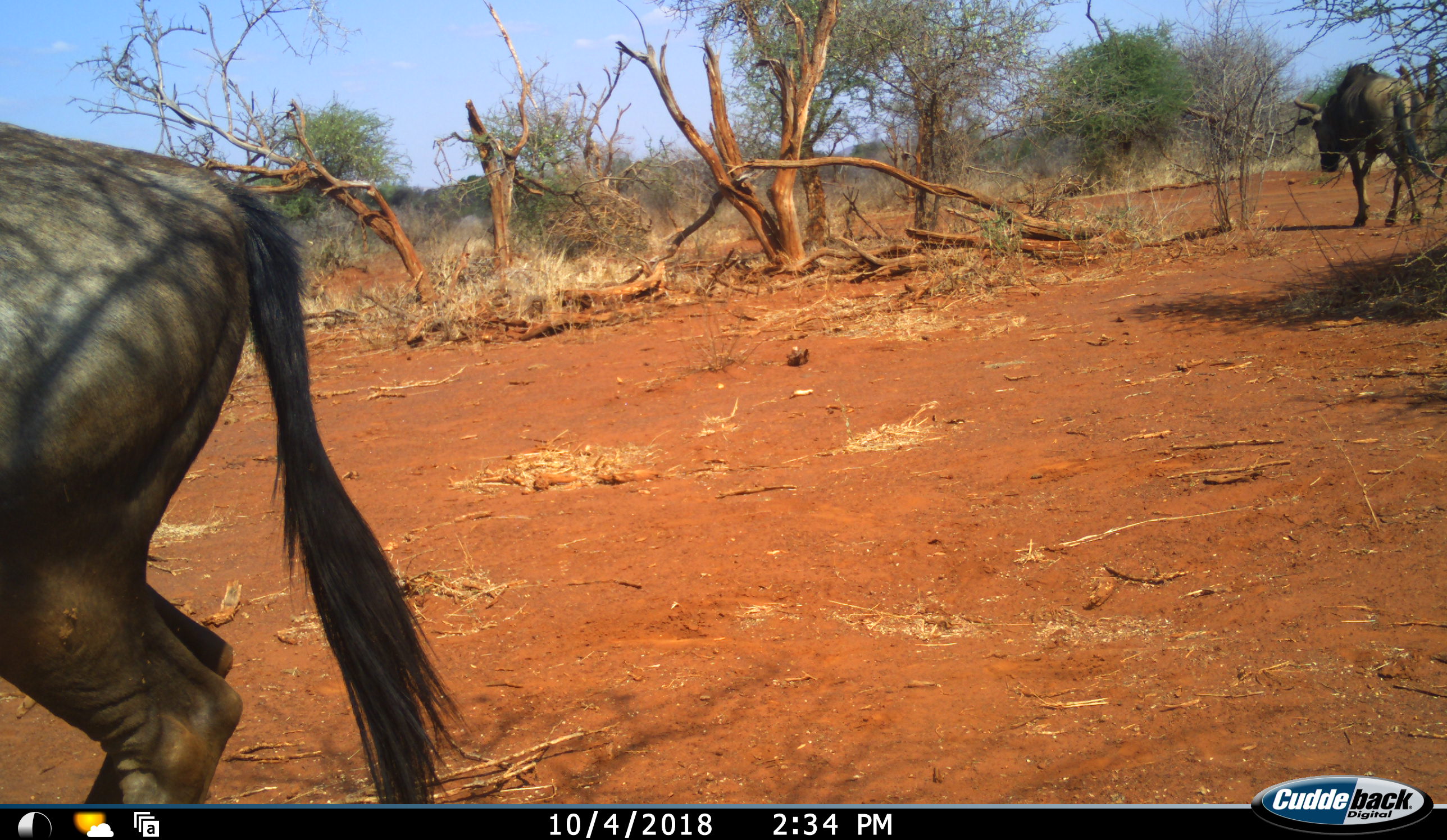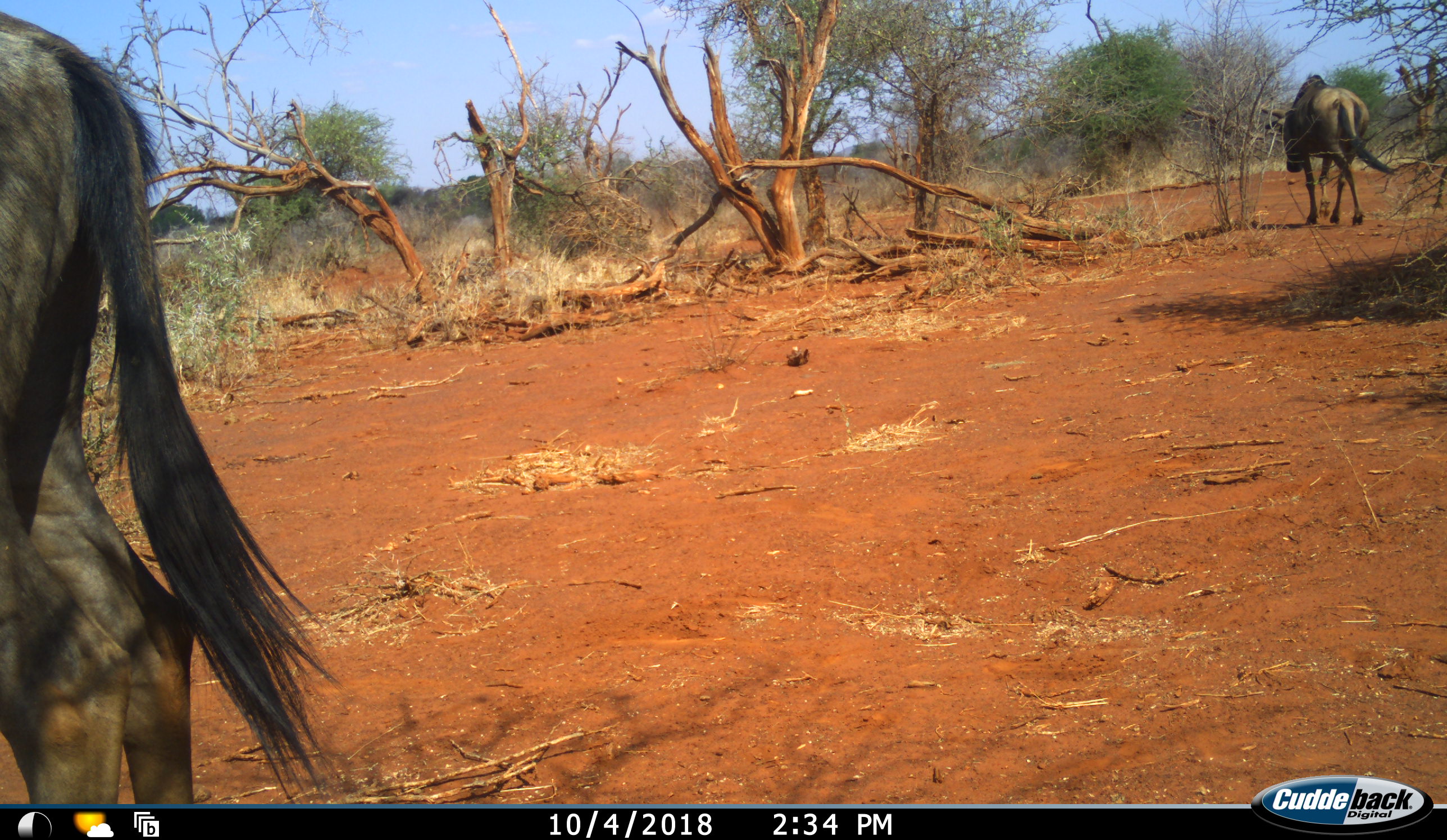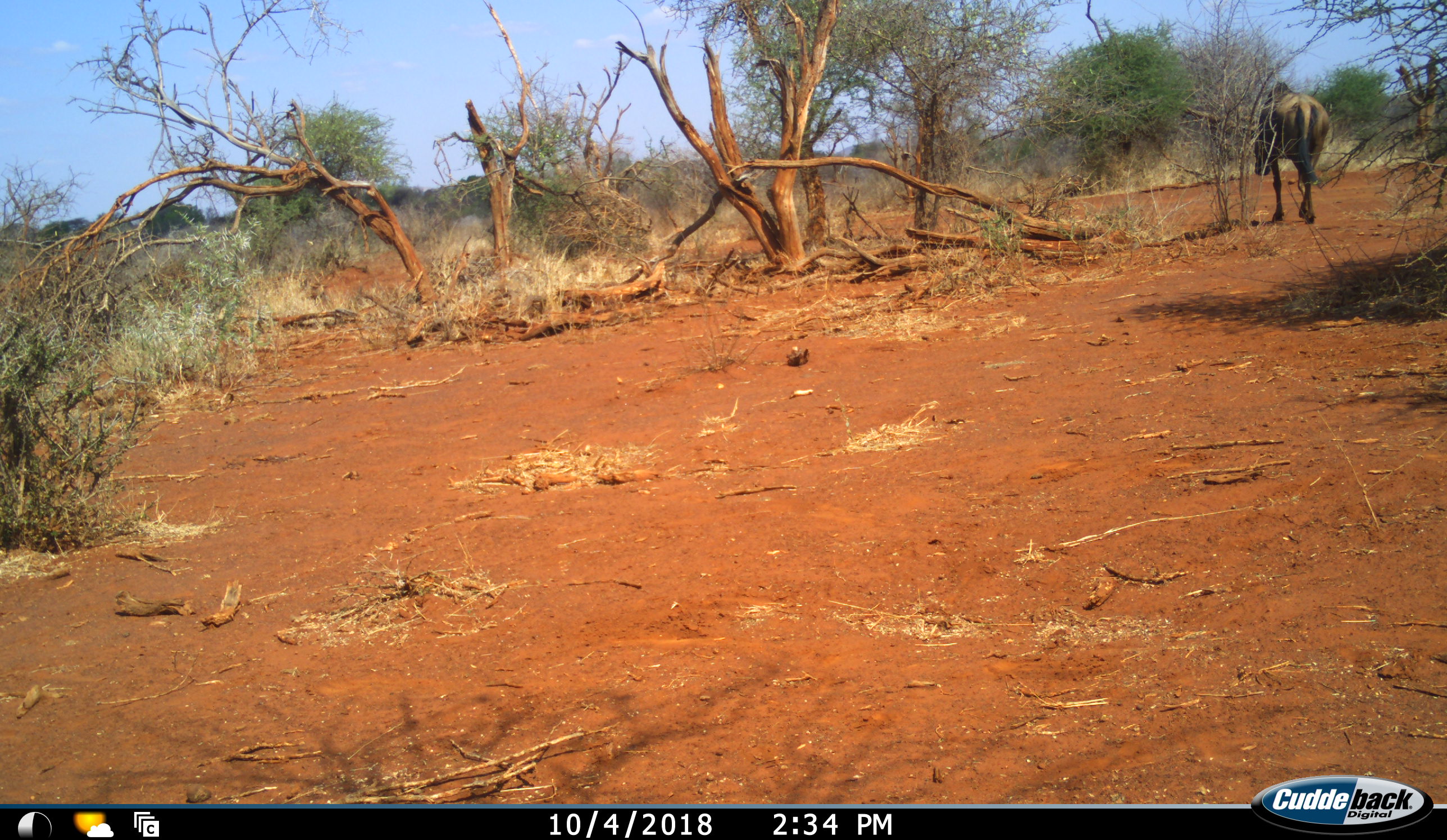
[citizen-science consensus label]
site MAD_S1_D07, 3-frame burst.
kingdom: Animalia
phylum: Chordata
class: Mammalia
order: Artiodactyla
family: Bovidae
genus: Connochaetes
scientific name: Connochaetes taurinus taurinus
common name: blue wildebeest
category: wildebeestblue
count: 2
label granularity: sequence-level